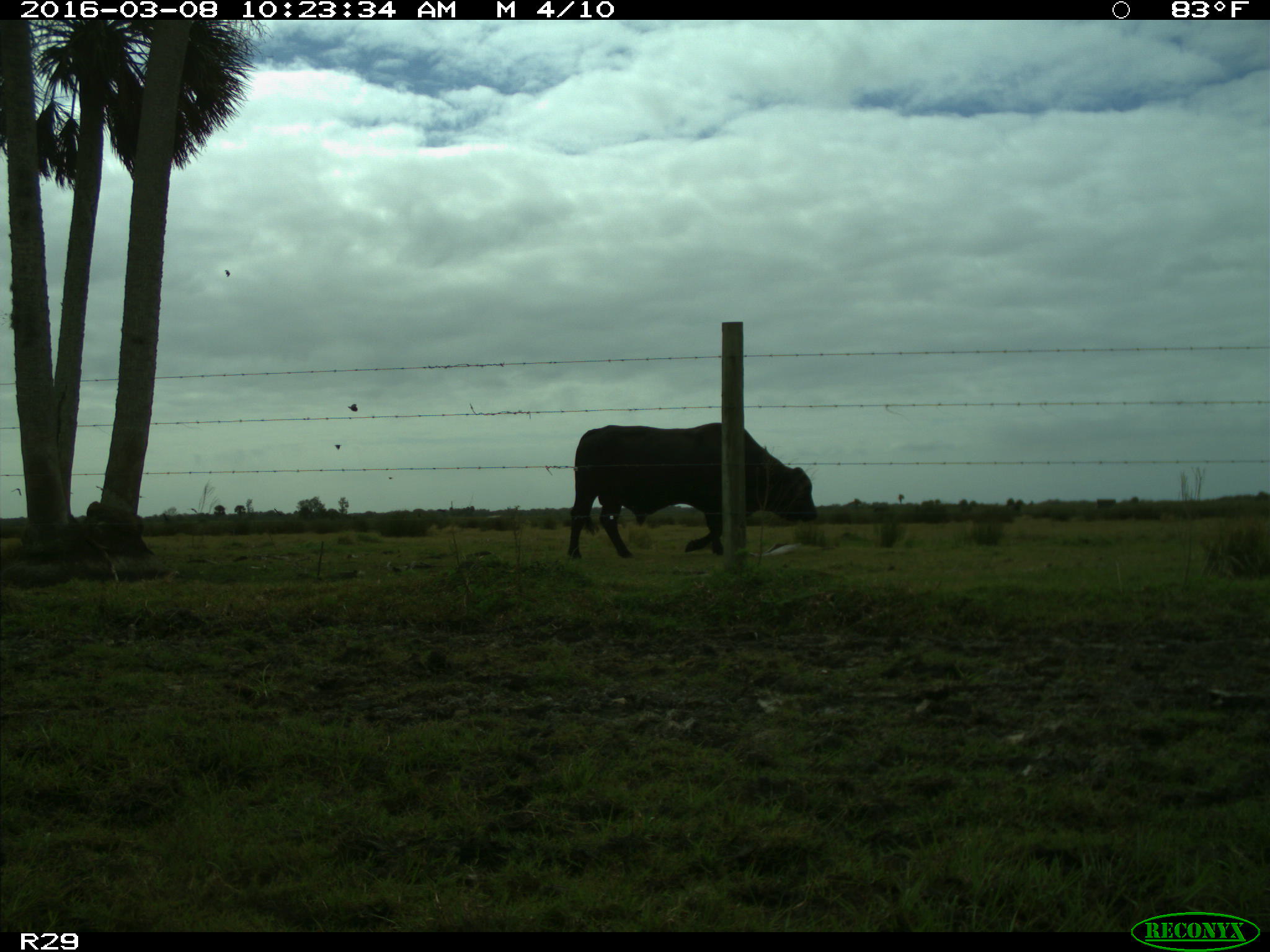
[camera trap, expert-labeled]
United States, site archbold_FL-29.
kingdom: Animalia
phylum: Chordata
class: Mammalia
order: Artiodactyla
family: Bovidae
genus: Bos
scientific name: Bos taurus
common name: domestic cow